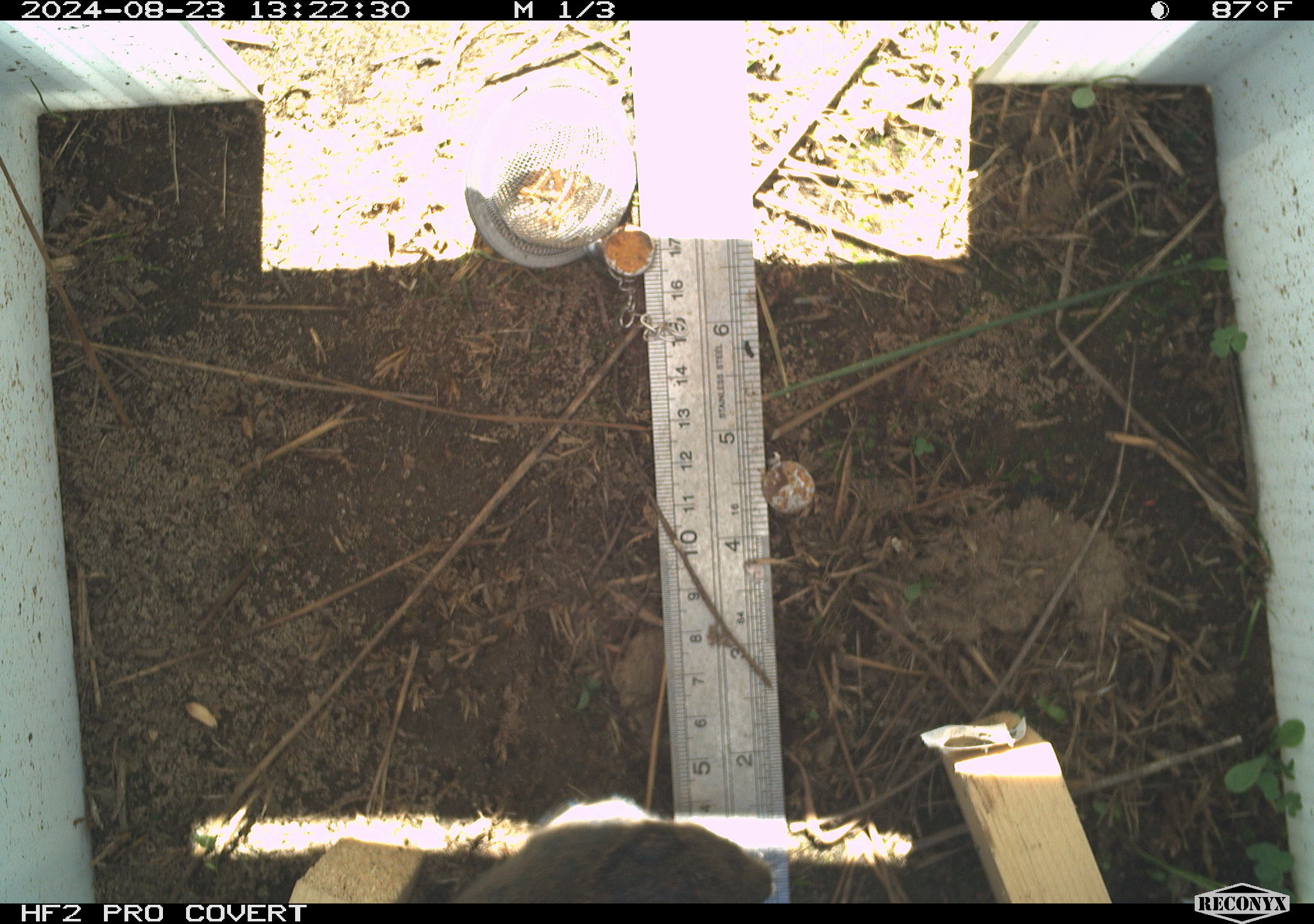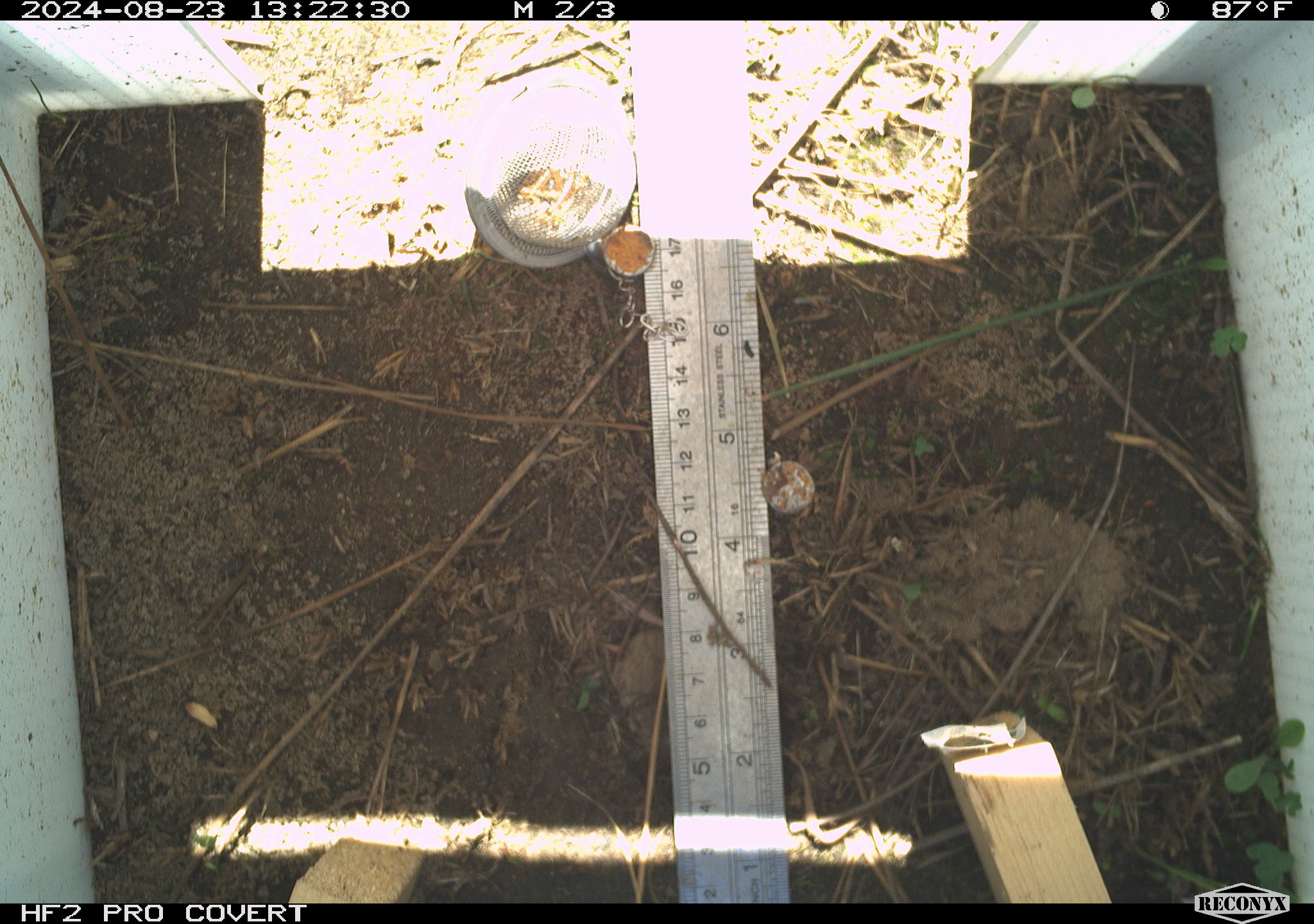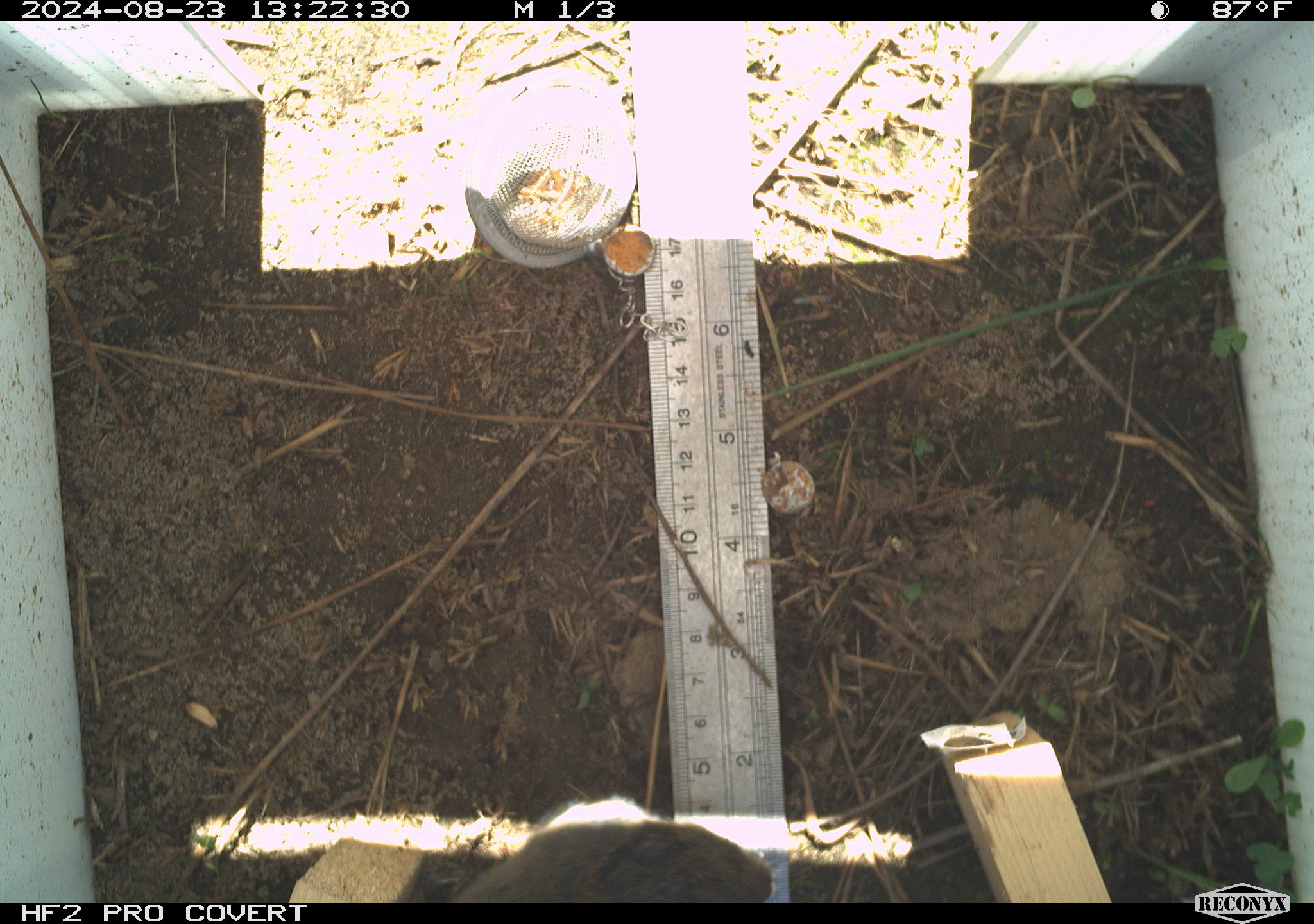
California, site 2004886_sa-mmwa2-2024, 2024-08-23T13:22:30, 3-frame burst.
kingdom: Animalia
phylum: Chordata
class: Mammalia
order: Rodentia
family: Cricetidae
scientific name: Arvicolinae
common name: voles, lemmings, and muskrats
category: arvicolinae subfamily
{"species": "arvicolinae subfamily (voles, lemmings, and muskrats) (Arvicolinae)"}